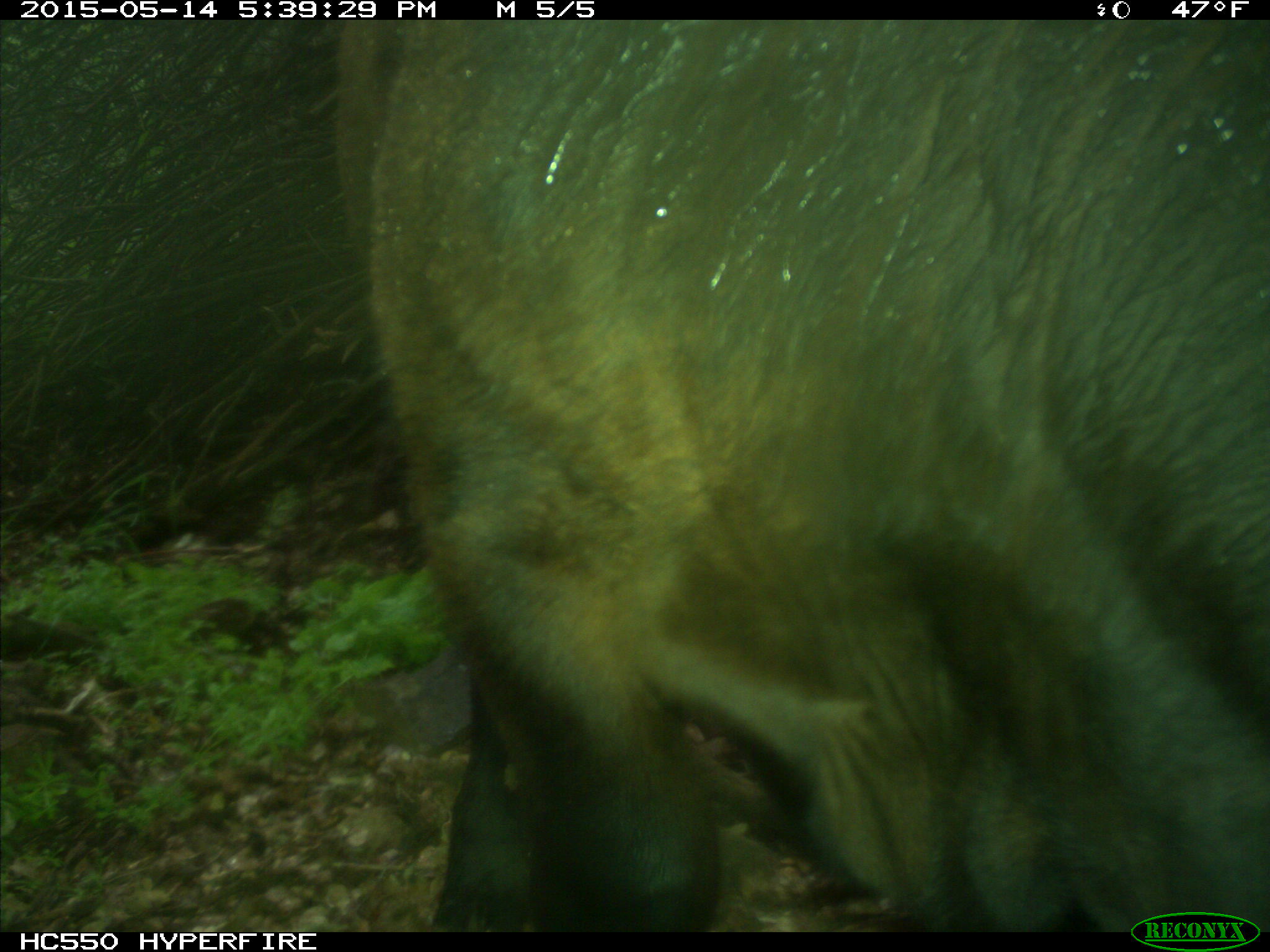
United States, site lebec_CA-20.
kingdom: Animalia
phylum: Chordata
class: Mammalia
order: Artiodactyla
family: Bovidae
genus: Bos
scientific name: Bos taurus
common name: domestic cow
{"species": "Bos taurus (domestic cow)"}